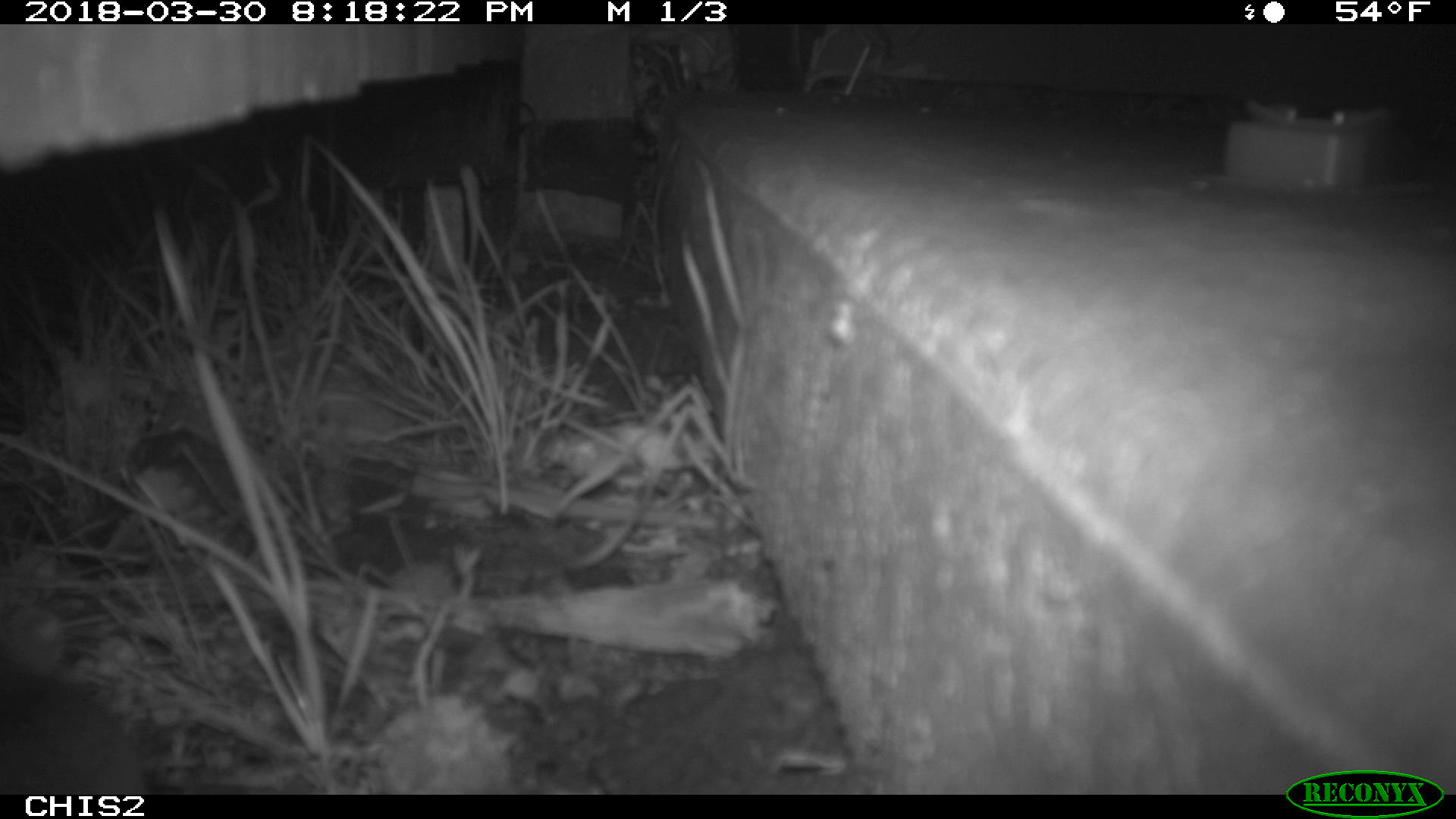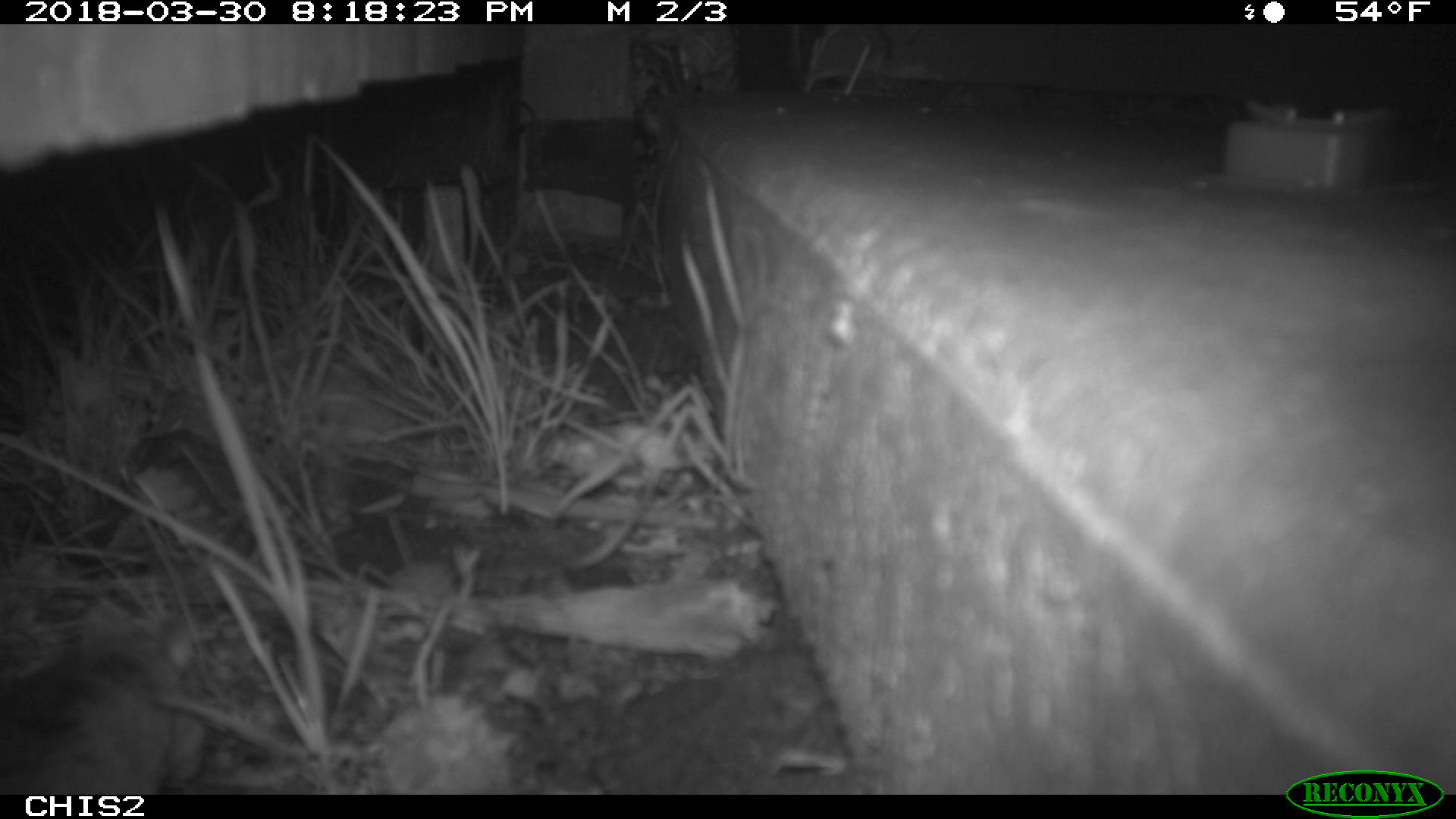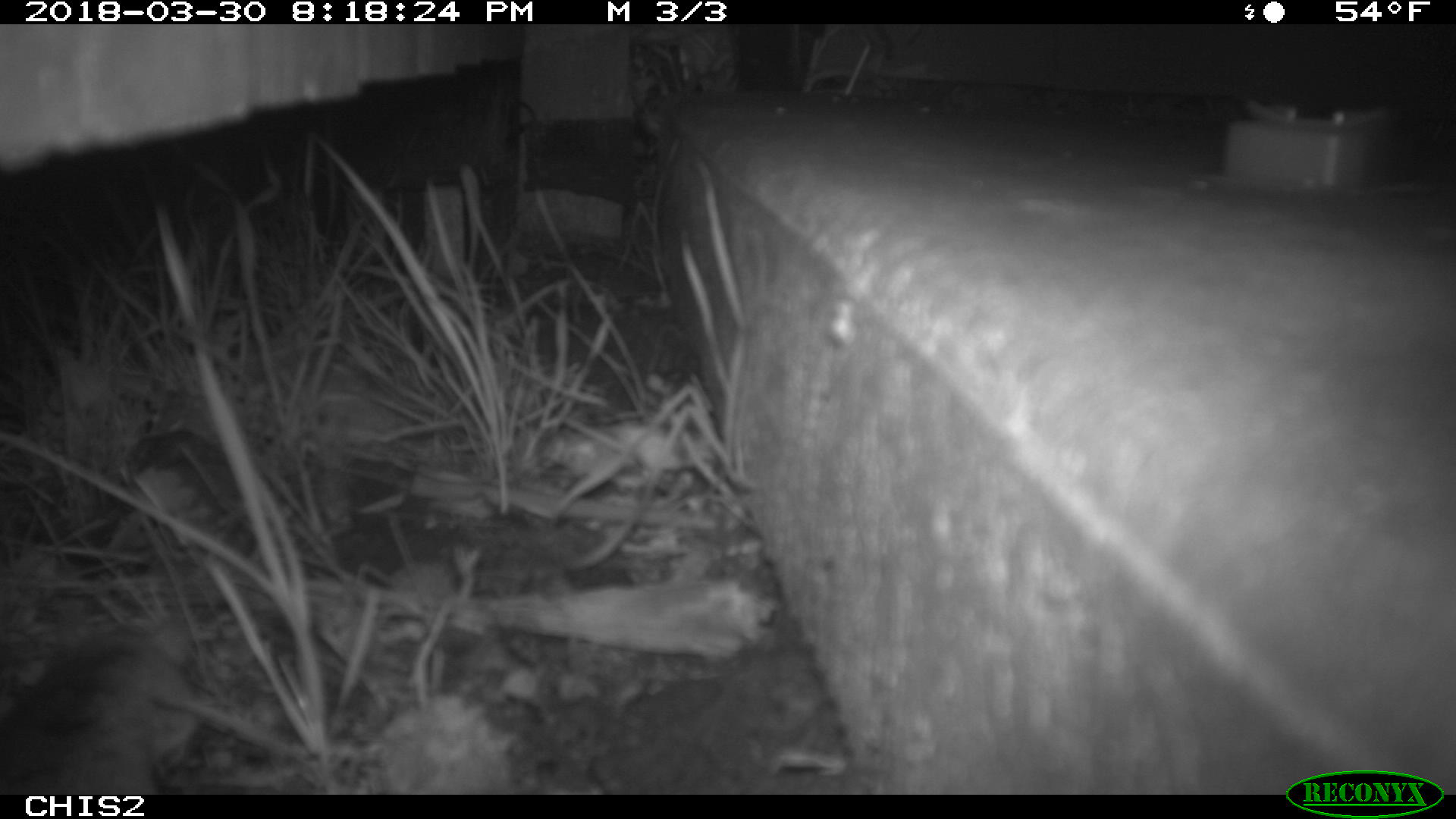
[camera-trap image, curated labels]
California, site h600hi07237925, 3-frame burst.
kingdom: Animalia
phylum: Chordata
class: Mammalia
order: Rodentia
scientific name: Rodentia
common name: rodent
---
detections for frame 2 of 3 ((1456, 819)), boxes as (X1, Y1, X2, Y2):
rodent: (0, 610, 191, 794)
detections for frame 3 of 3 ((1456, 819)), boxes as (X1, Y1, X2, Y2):
rodent: (0, 624, 302, 794)